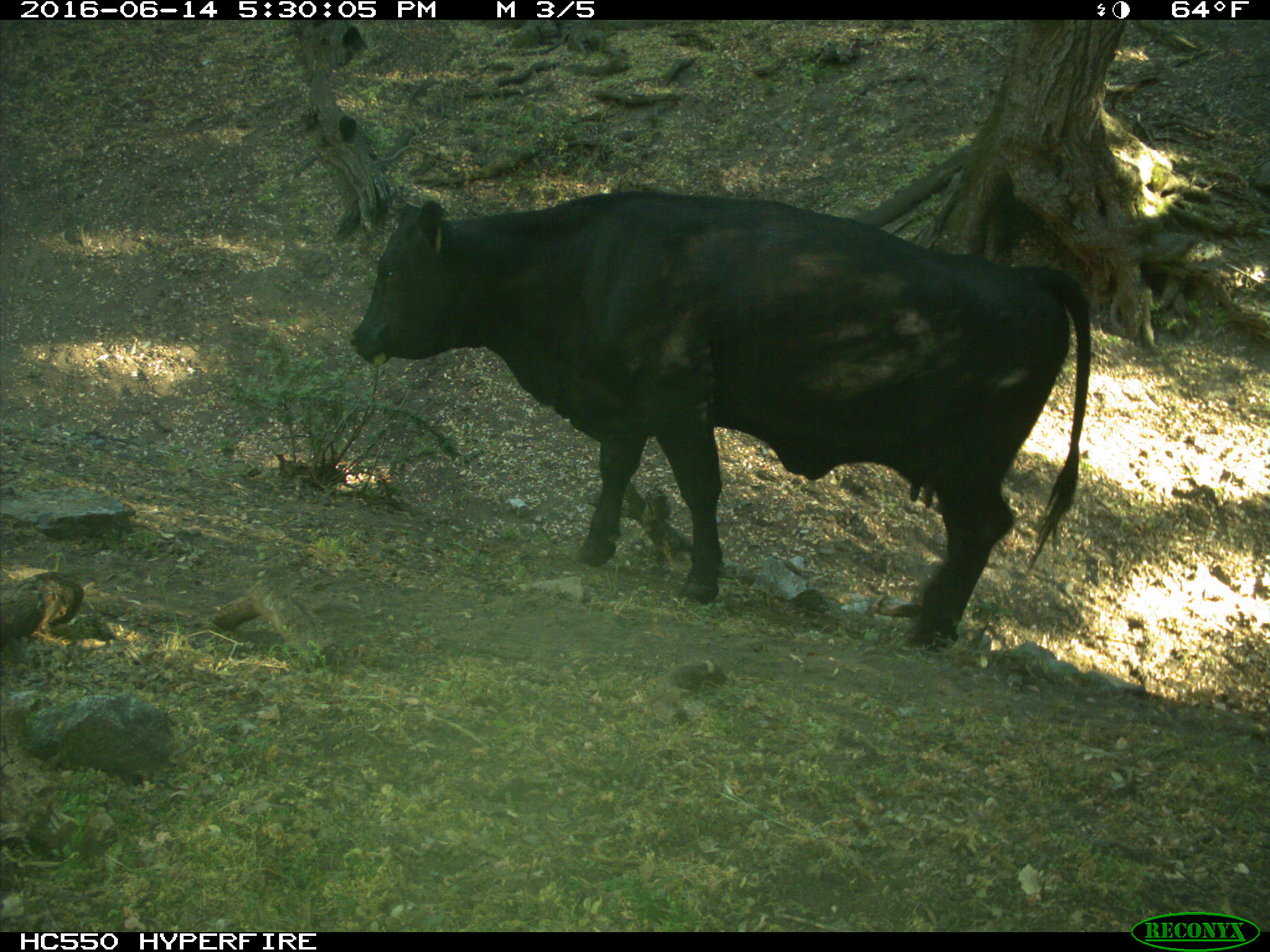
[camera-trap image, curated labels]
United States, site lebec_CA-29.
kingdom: Animalia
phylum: Chordata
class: Mammalia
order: Artiodactyla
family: Bovidae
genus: Bos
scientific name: Bos taurus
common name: domestic cow